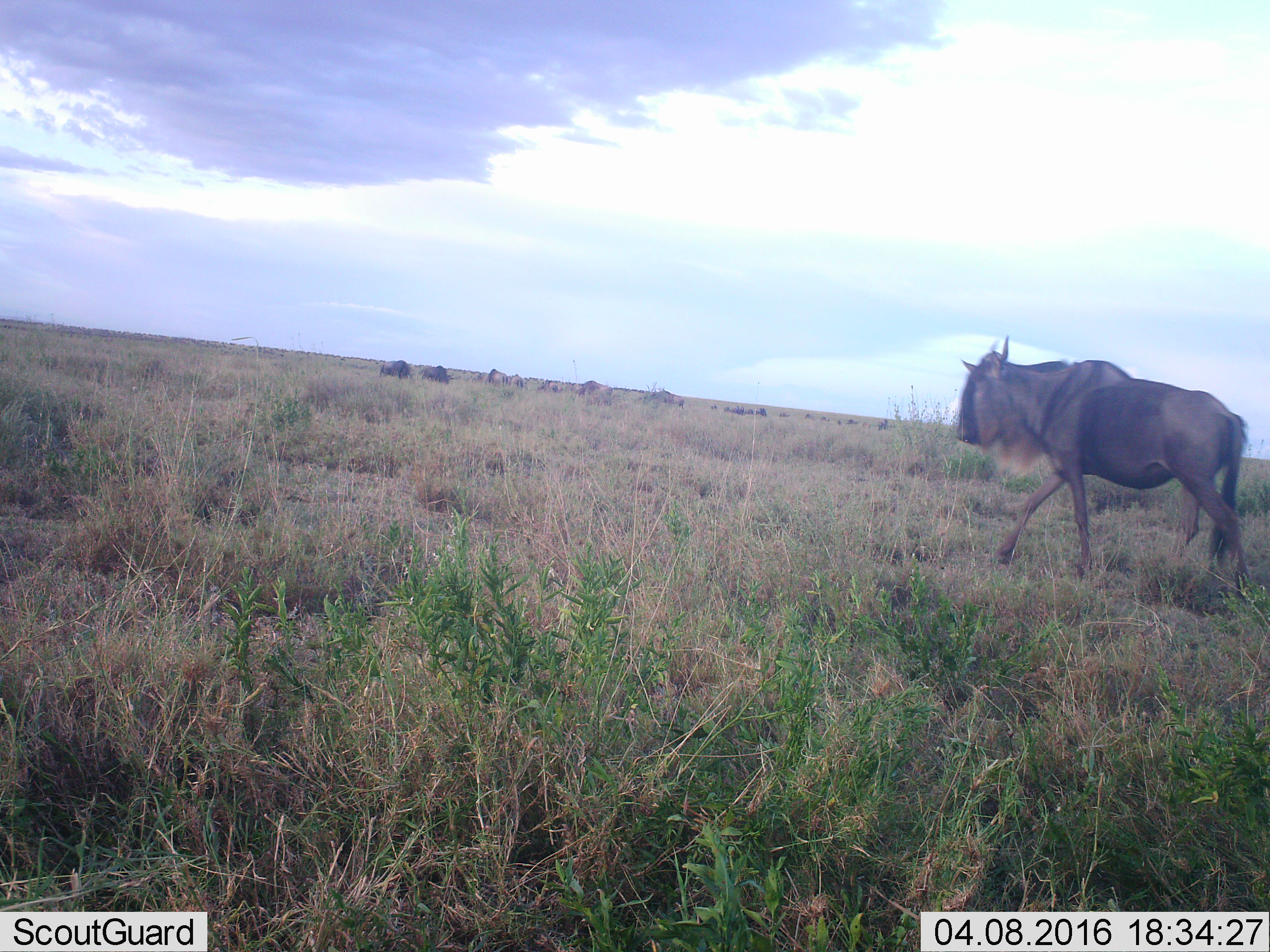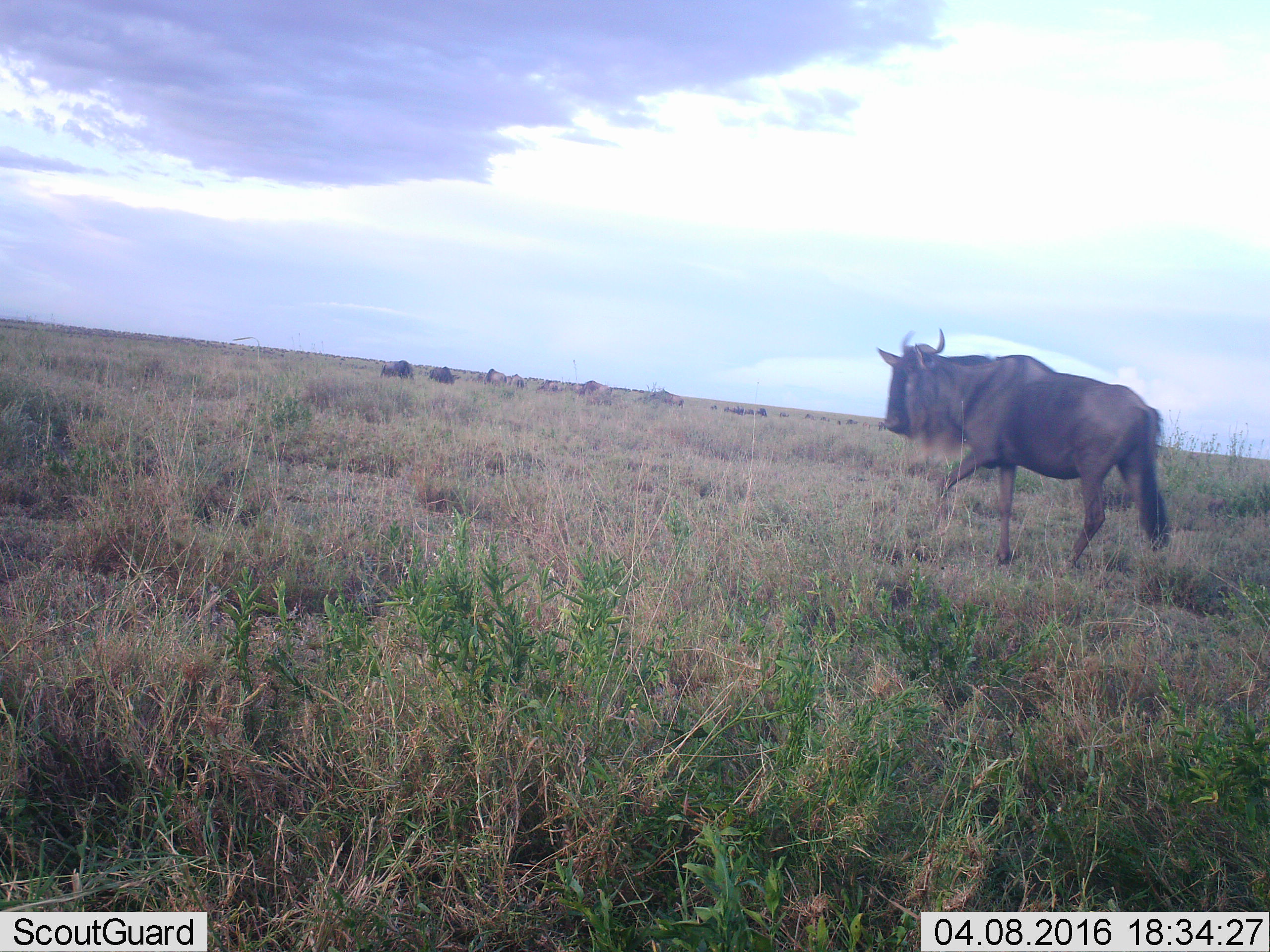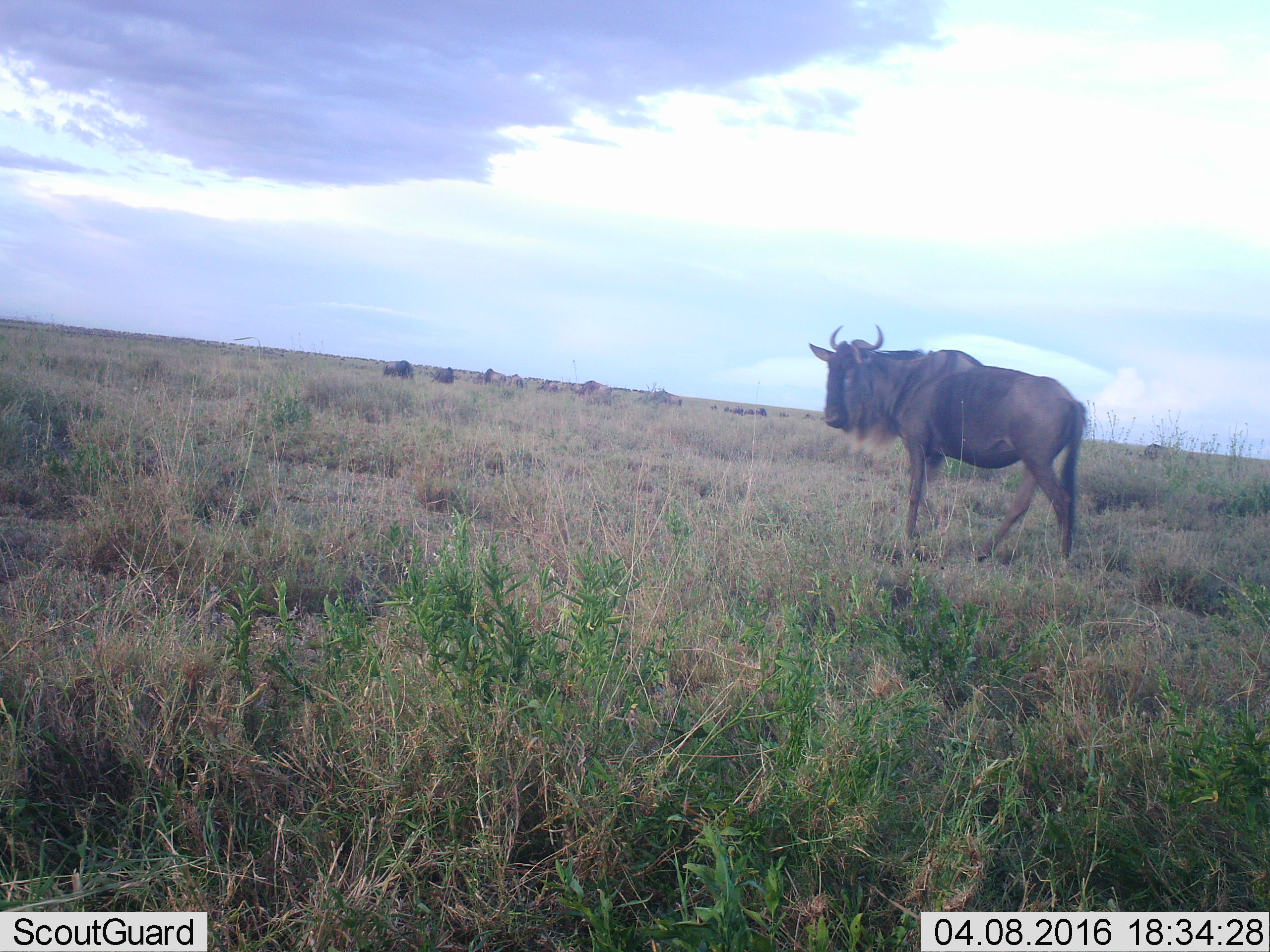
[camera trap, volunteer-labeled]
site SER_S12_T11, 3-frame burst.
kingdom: Animalia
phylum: Chordata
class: Mammalia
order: Artiodactyla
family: Bovidae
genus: Connochaetes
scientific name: Connochaetes taurinus taurinus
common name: blue wildebeest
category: wildebeestblue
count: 11-50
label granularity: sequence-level